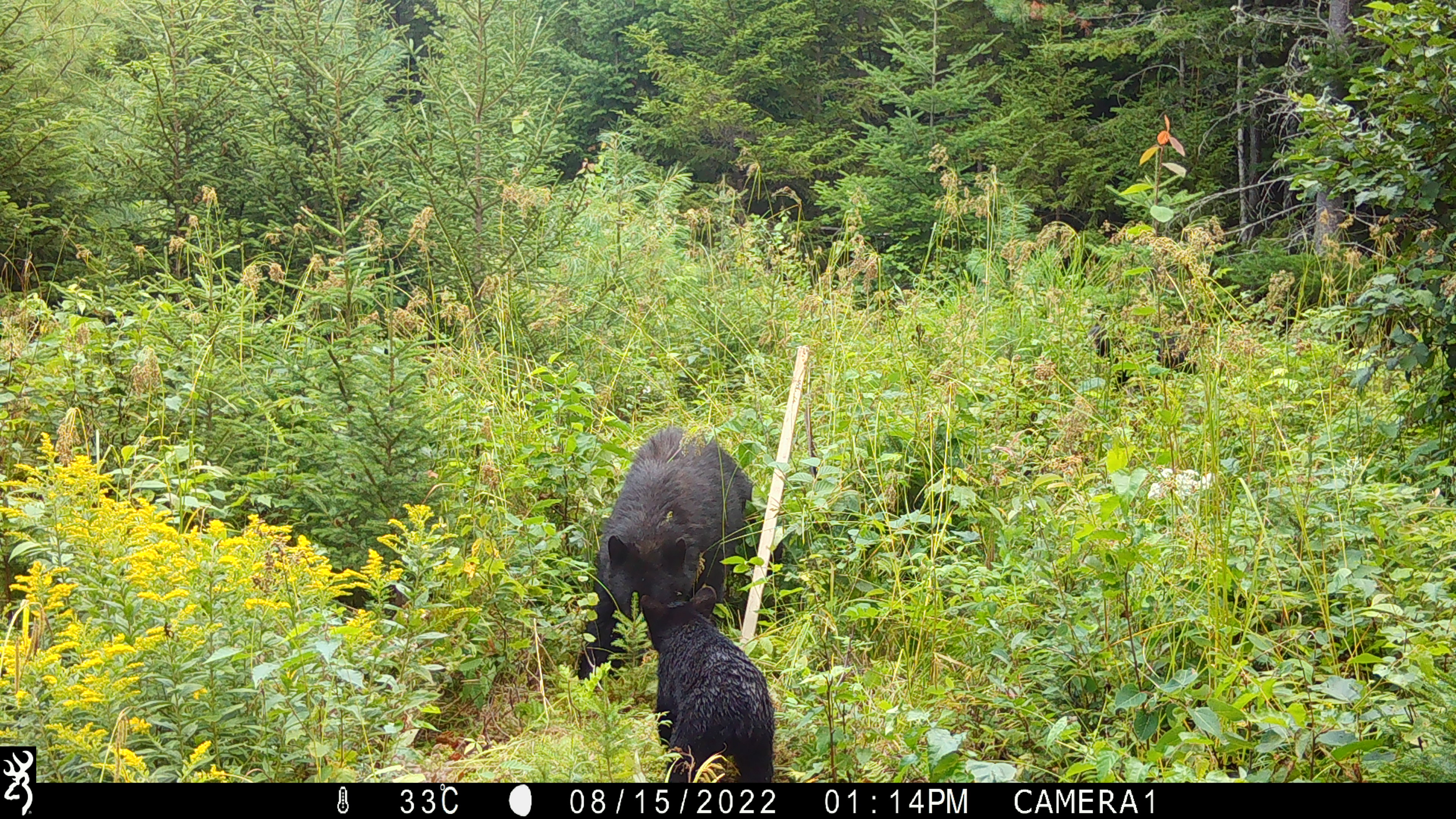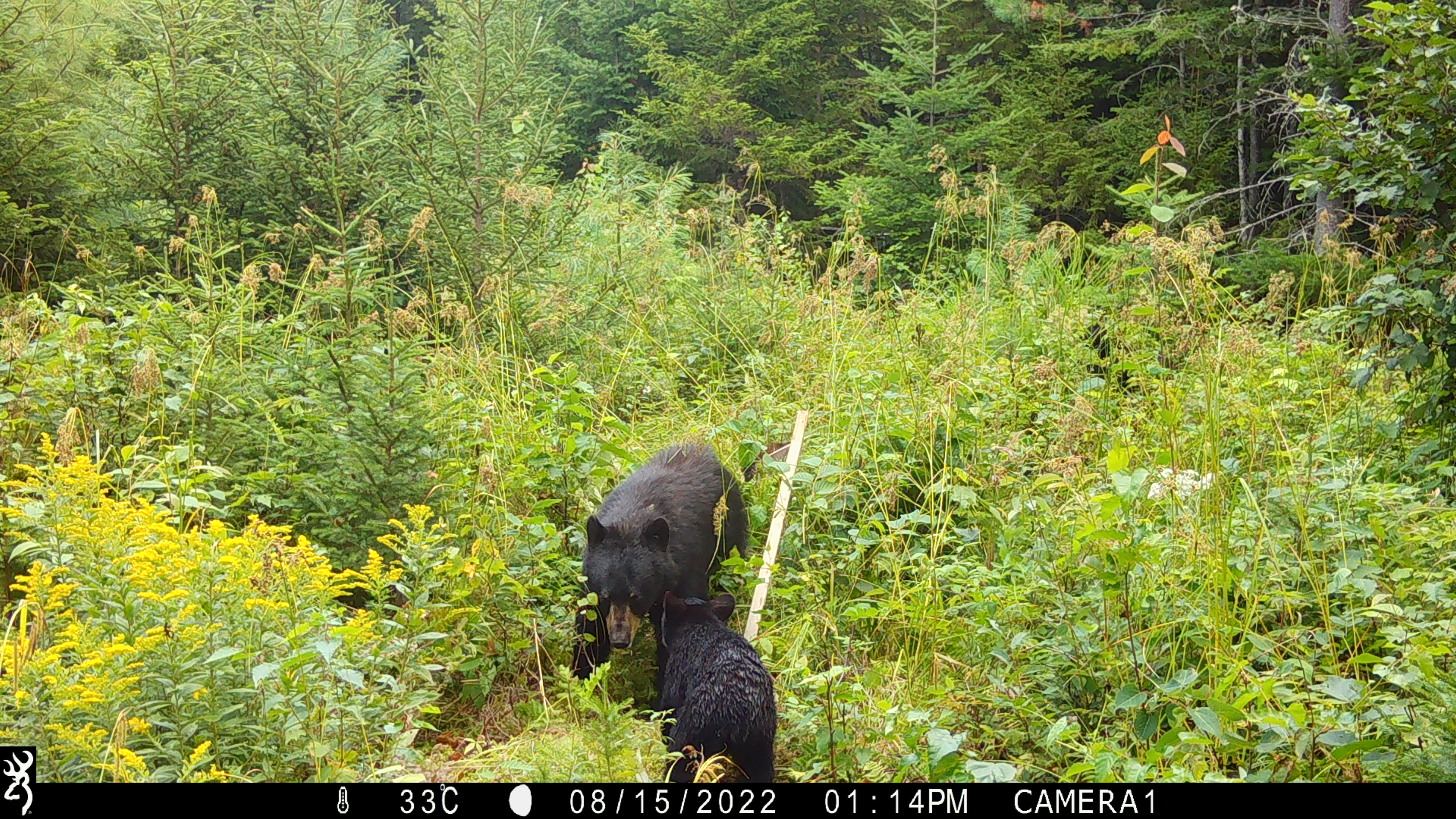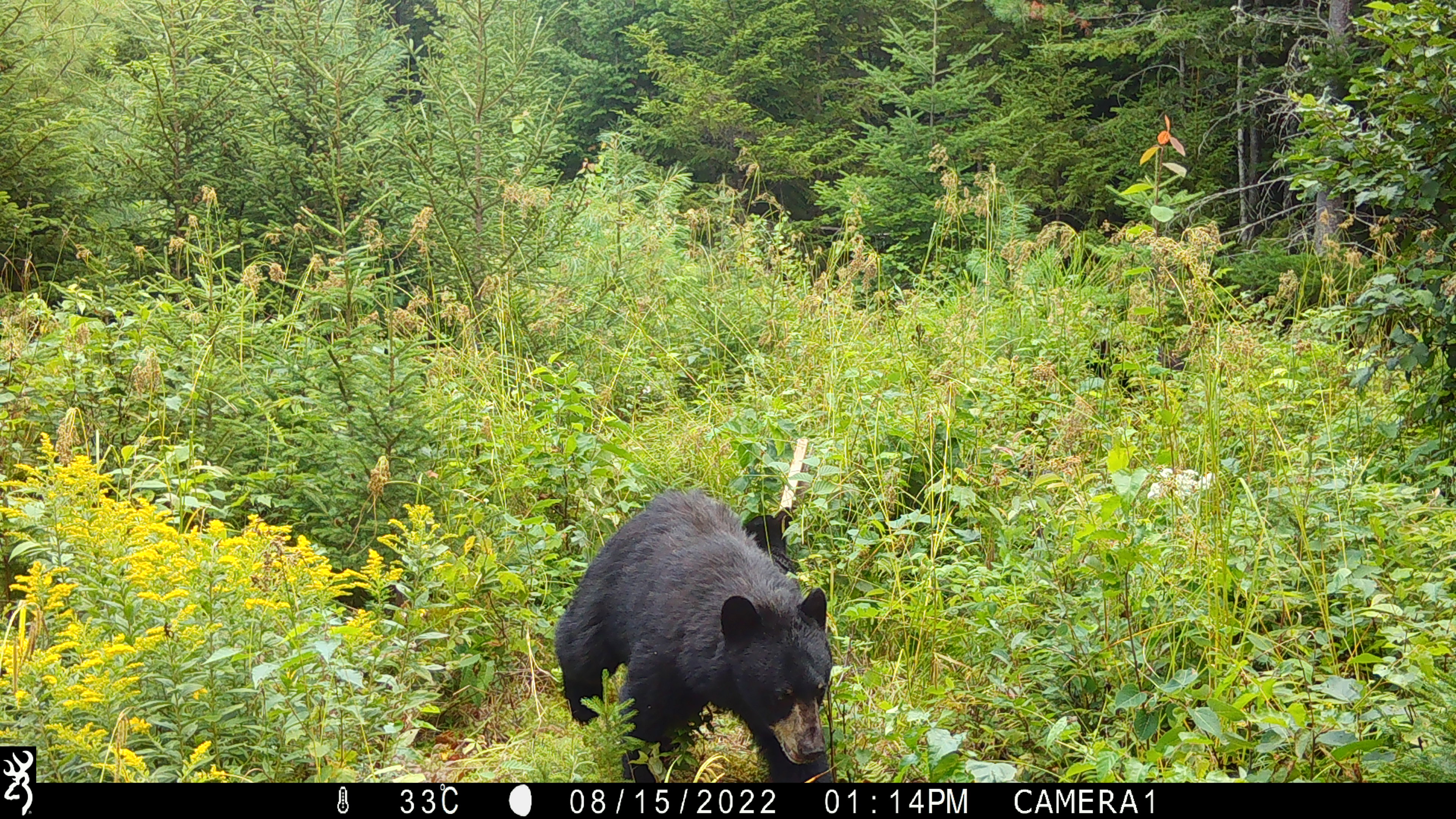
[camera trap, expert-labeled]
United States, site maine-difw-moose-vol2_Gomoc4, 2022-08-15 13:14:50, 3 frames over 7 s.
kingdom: Animalia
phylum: Chordata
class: Mammalia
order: Carnivora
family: Ursidae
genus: Ursus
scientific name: Ursus americanus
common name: black bear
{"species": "black bear (Ursus americanus)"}